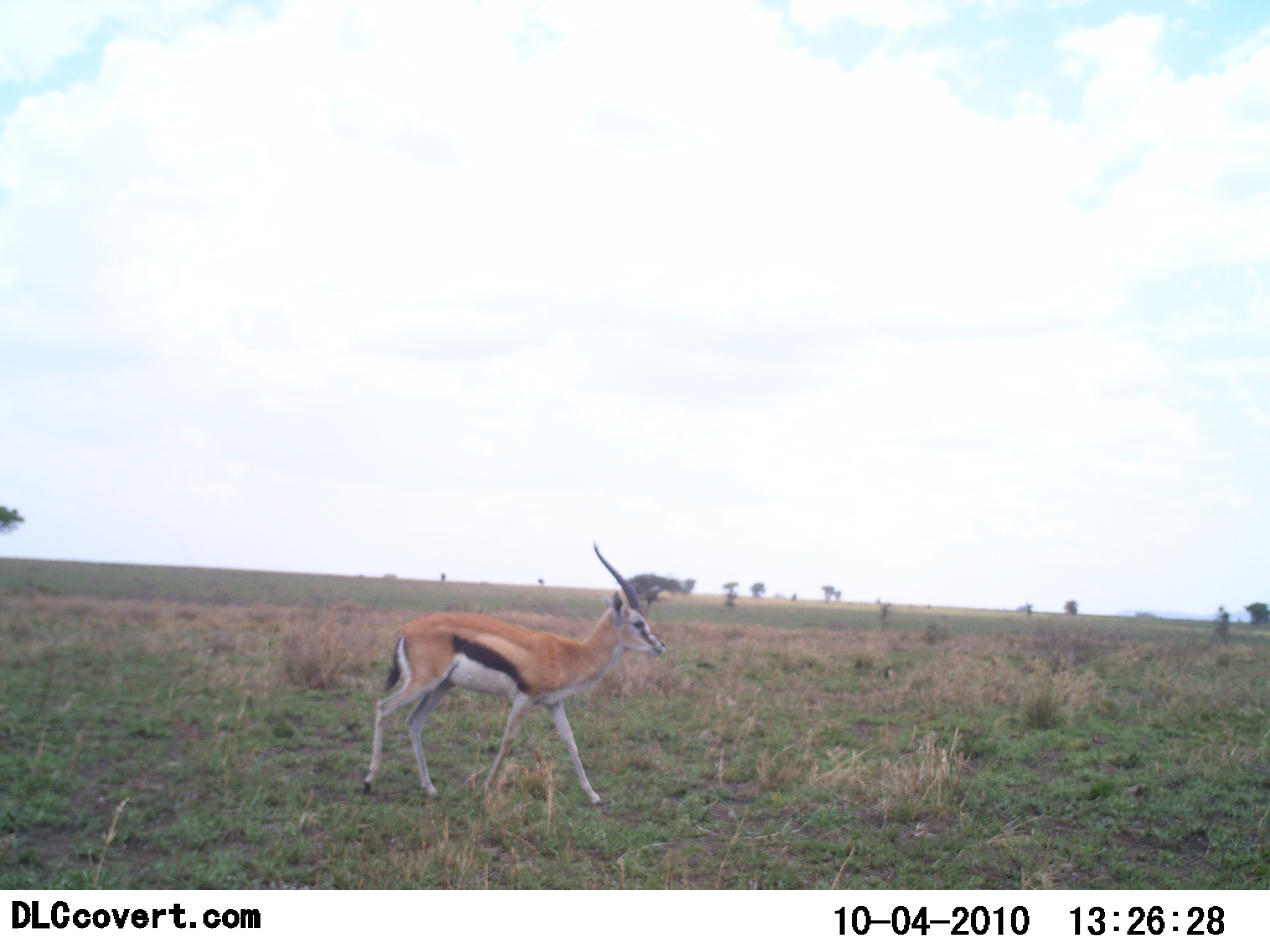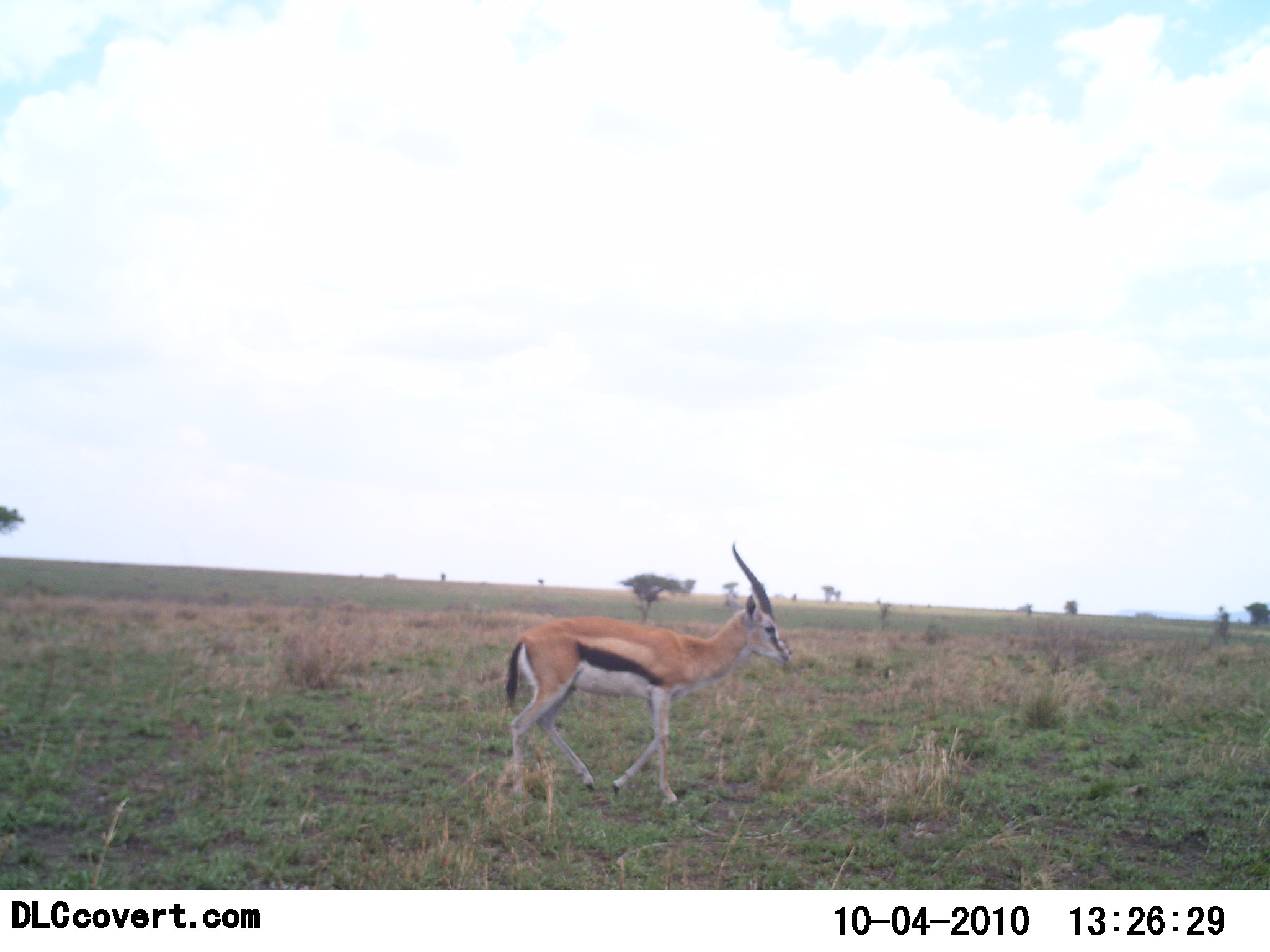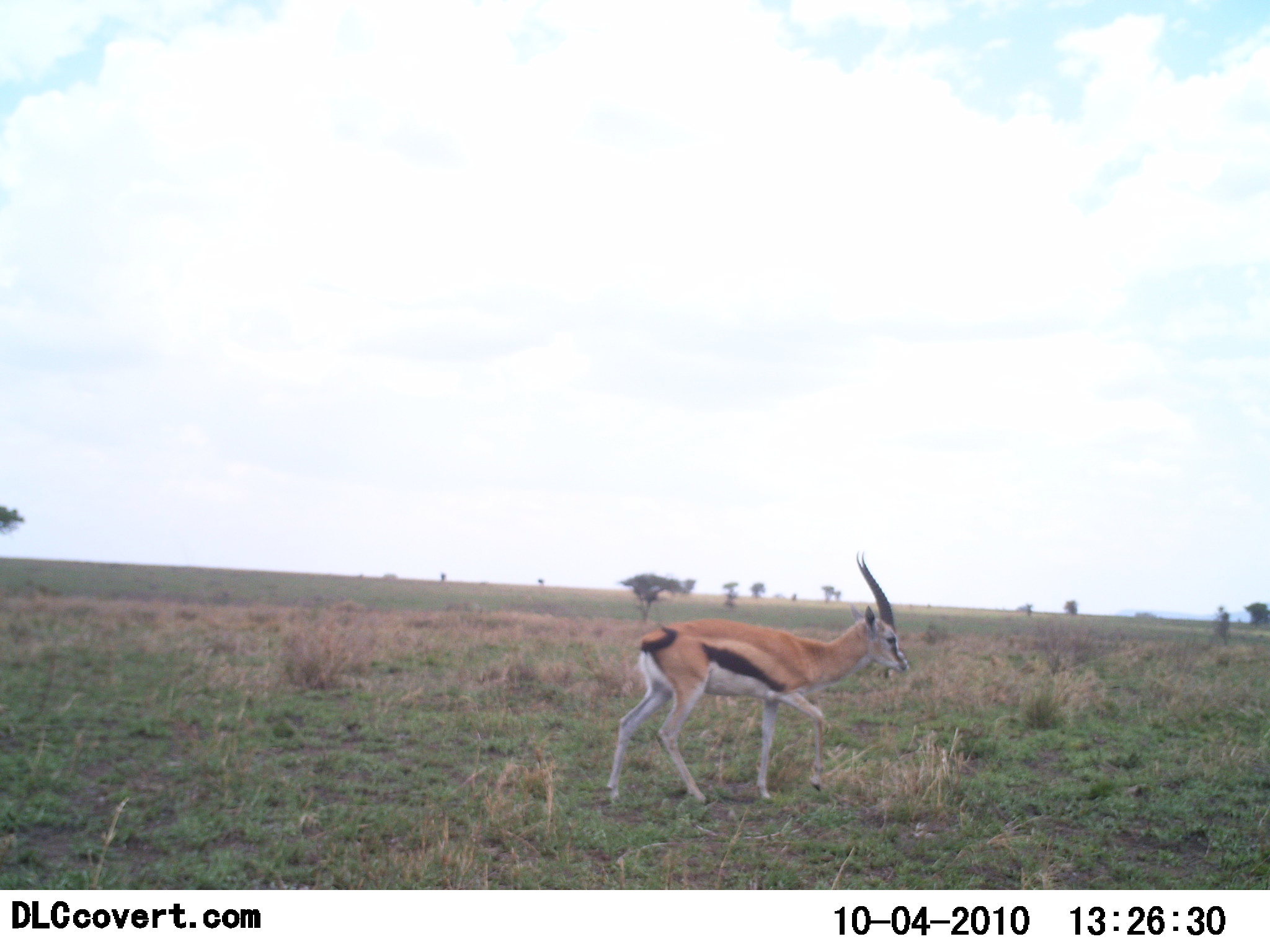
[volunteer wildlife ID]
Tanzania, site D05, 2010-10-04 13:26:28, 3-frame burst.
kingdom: Animalia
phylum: Chordata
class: Mammalia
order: Artiodactyla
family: Bovidae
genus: Eudorcas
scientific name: Eudorcas thomsonii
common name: thomson's gazelle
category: gazellethomsons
Gazellethomsons (thomson's gazelle) (Eudorcas thomsonii), count 1. Behavior (volunteer vote fractions): standing 0%, resting 0%, moving 100%, interacting 0%. Young present (vote fraction): 0%. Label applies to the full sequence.